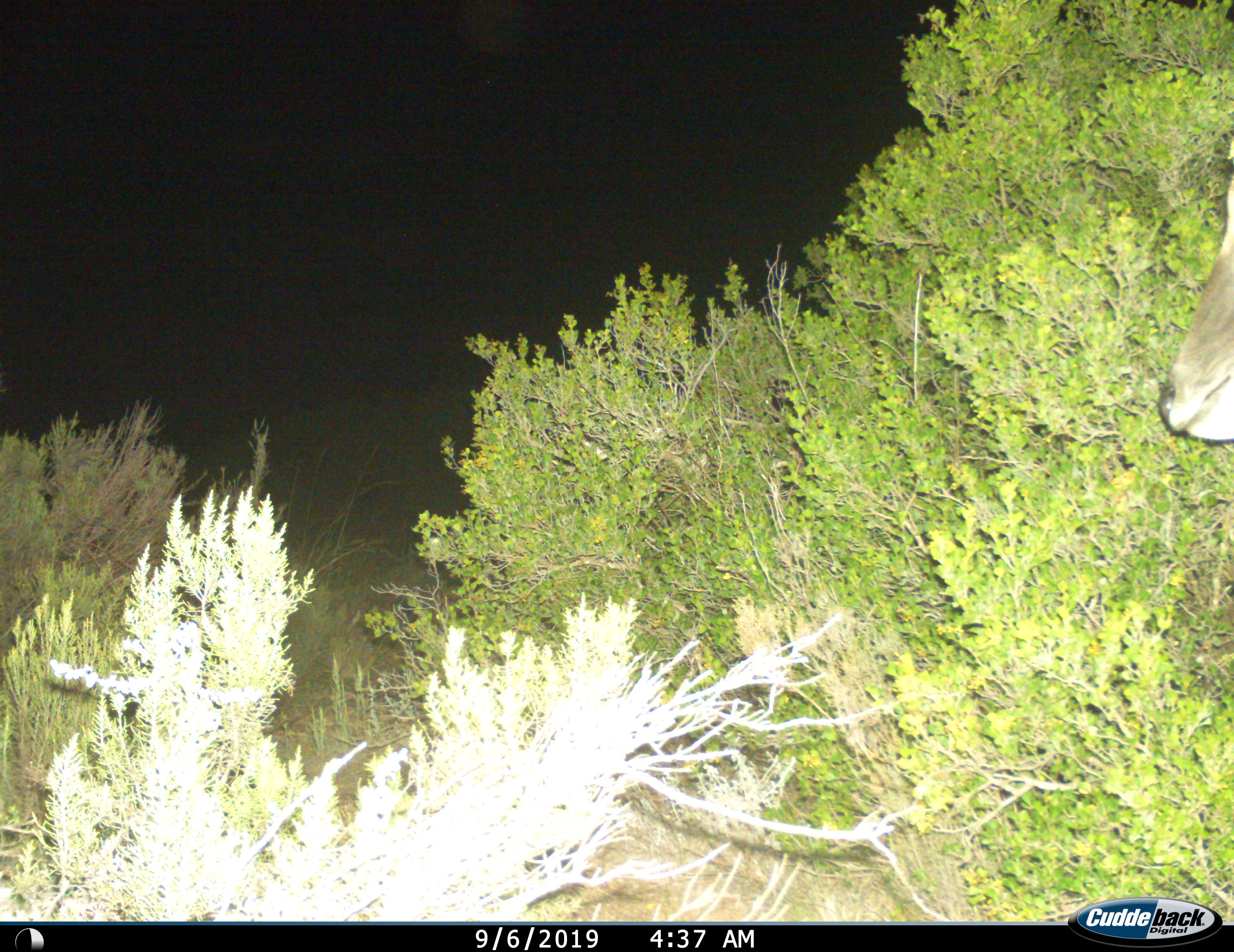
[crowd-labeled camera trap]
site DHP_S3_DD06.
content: unidentified animal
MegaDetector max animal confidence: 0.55